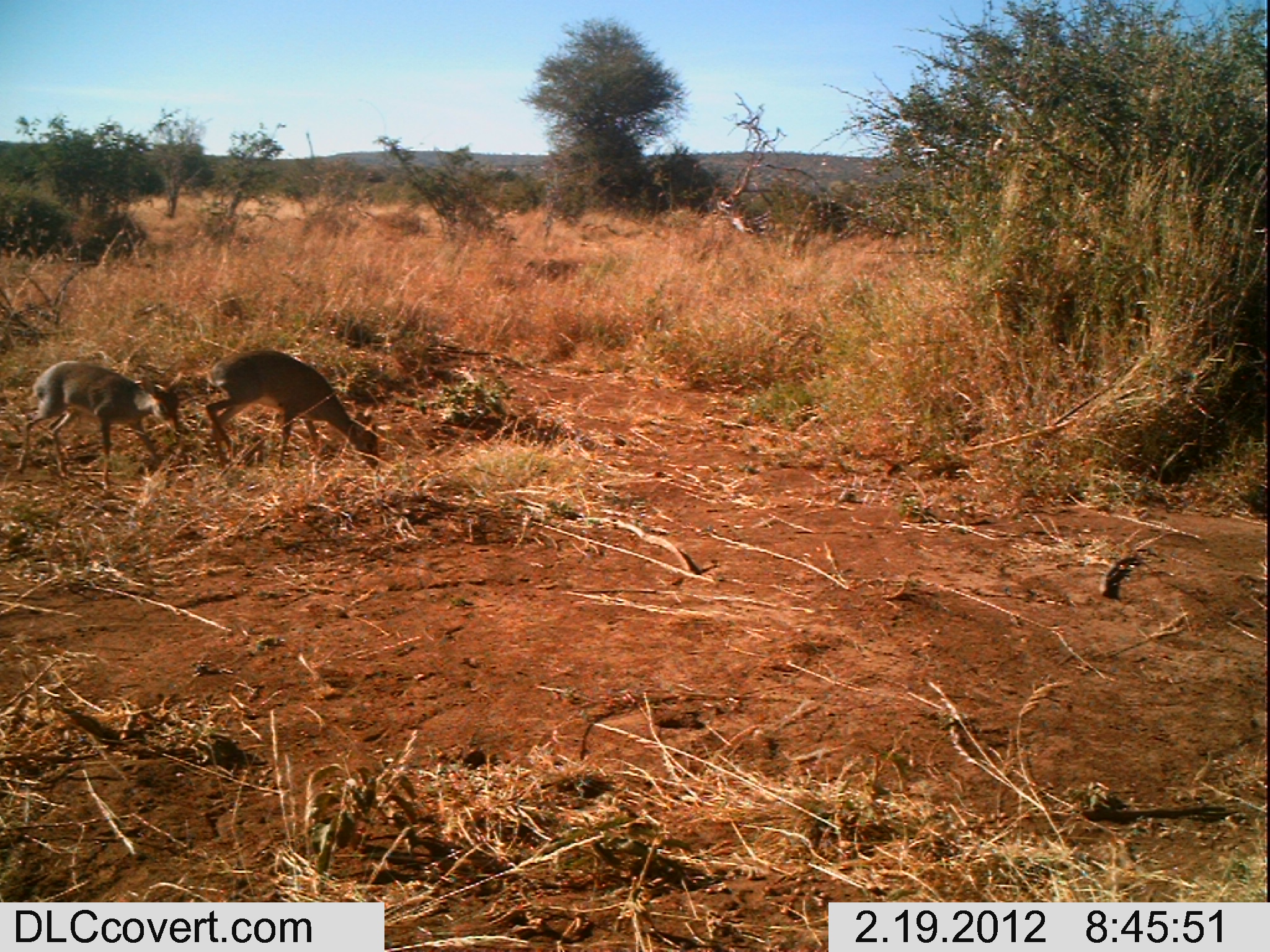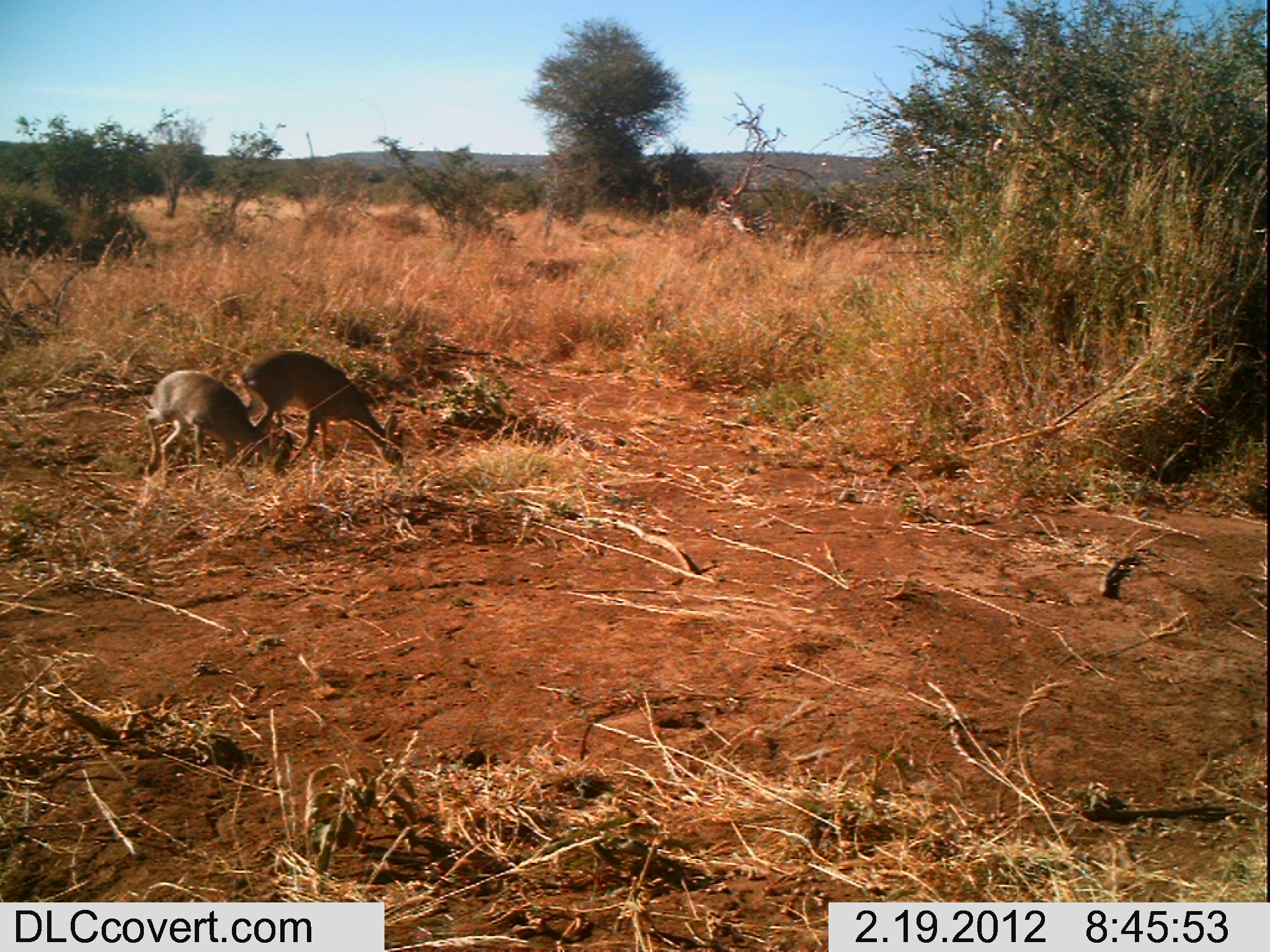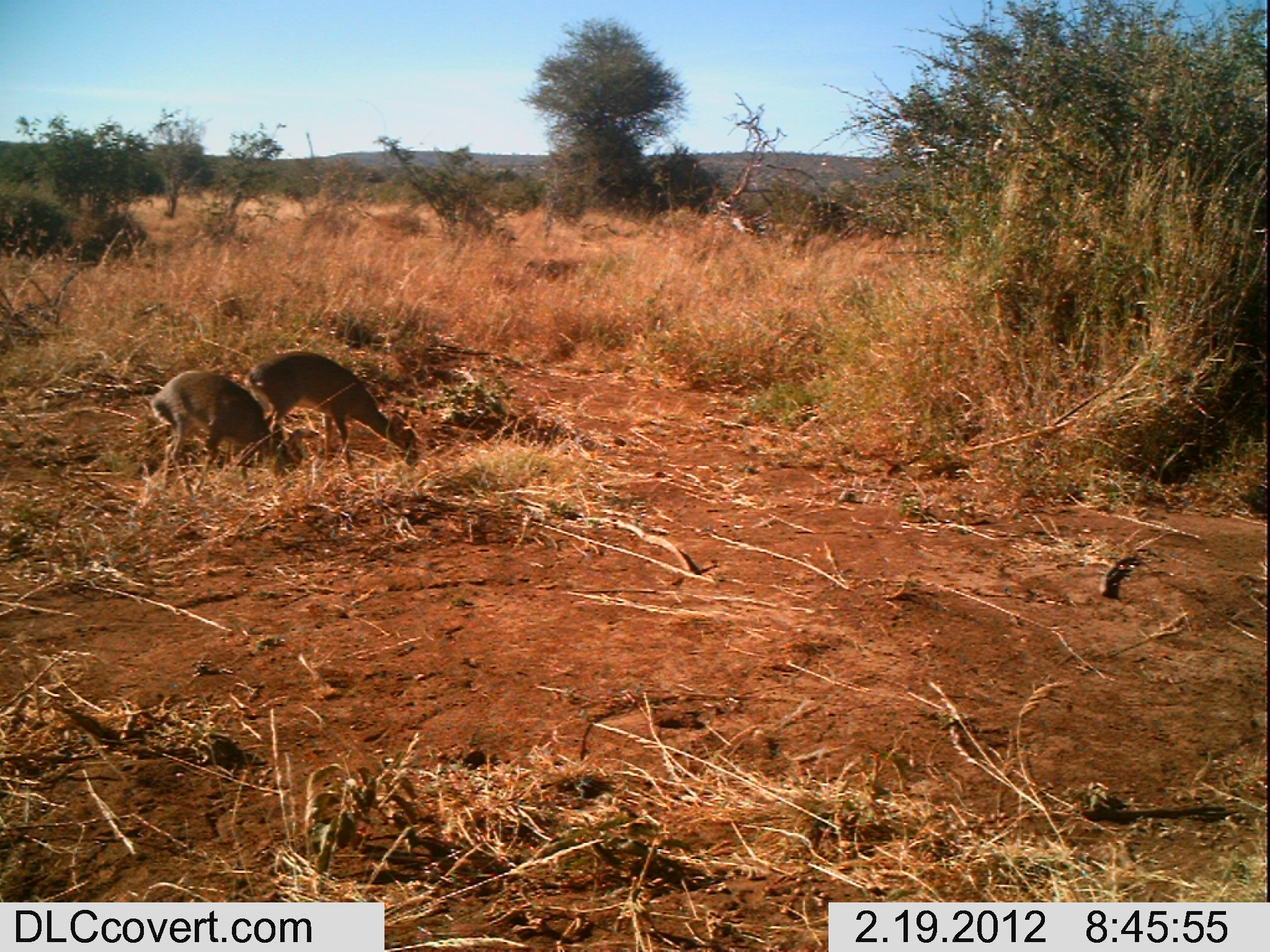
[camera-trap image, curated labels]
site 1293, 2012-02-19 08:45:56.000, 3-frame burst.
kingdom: Animalia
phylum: Chordata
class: Mammalia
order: Artiodactyla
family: Bovidae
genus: Madoqua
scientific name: Madoqua guentheri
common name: günther's dik-dik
Madoqua guentheri (günther's dik-dik), count 2.